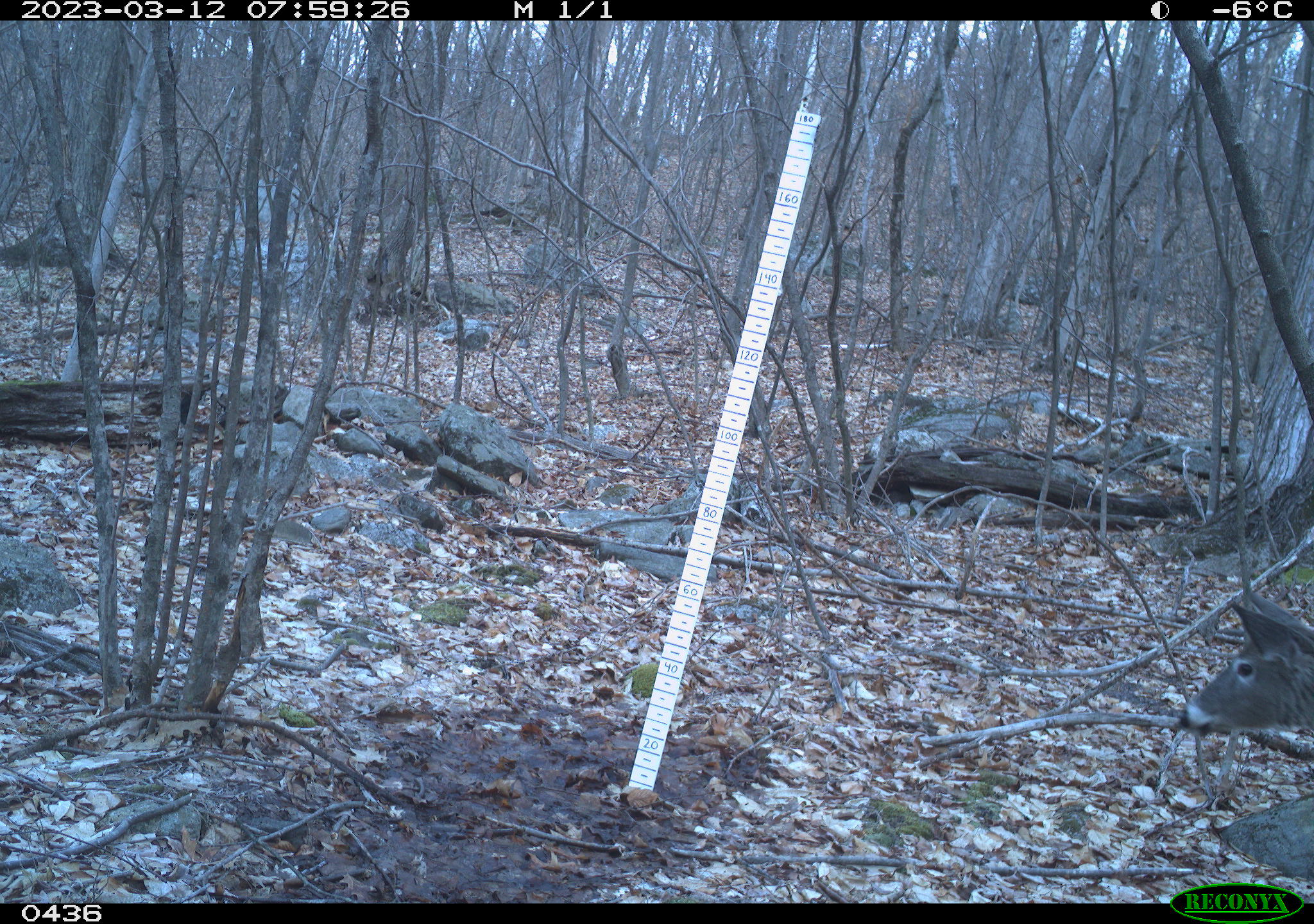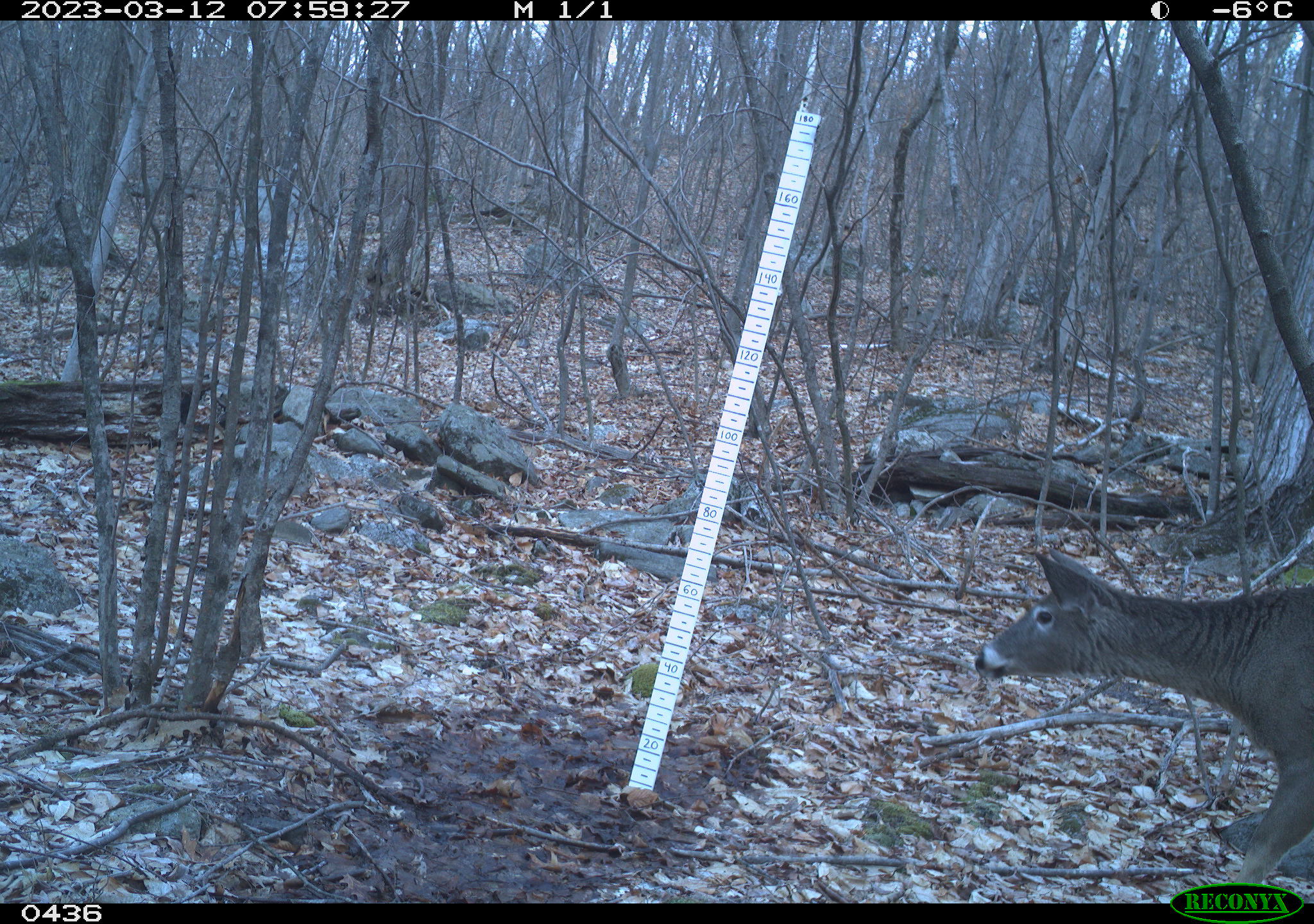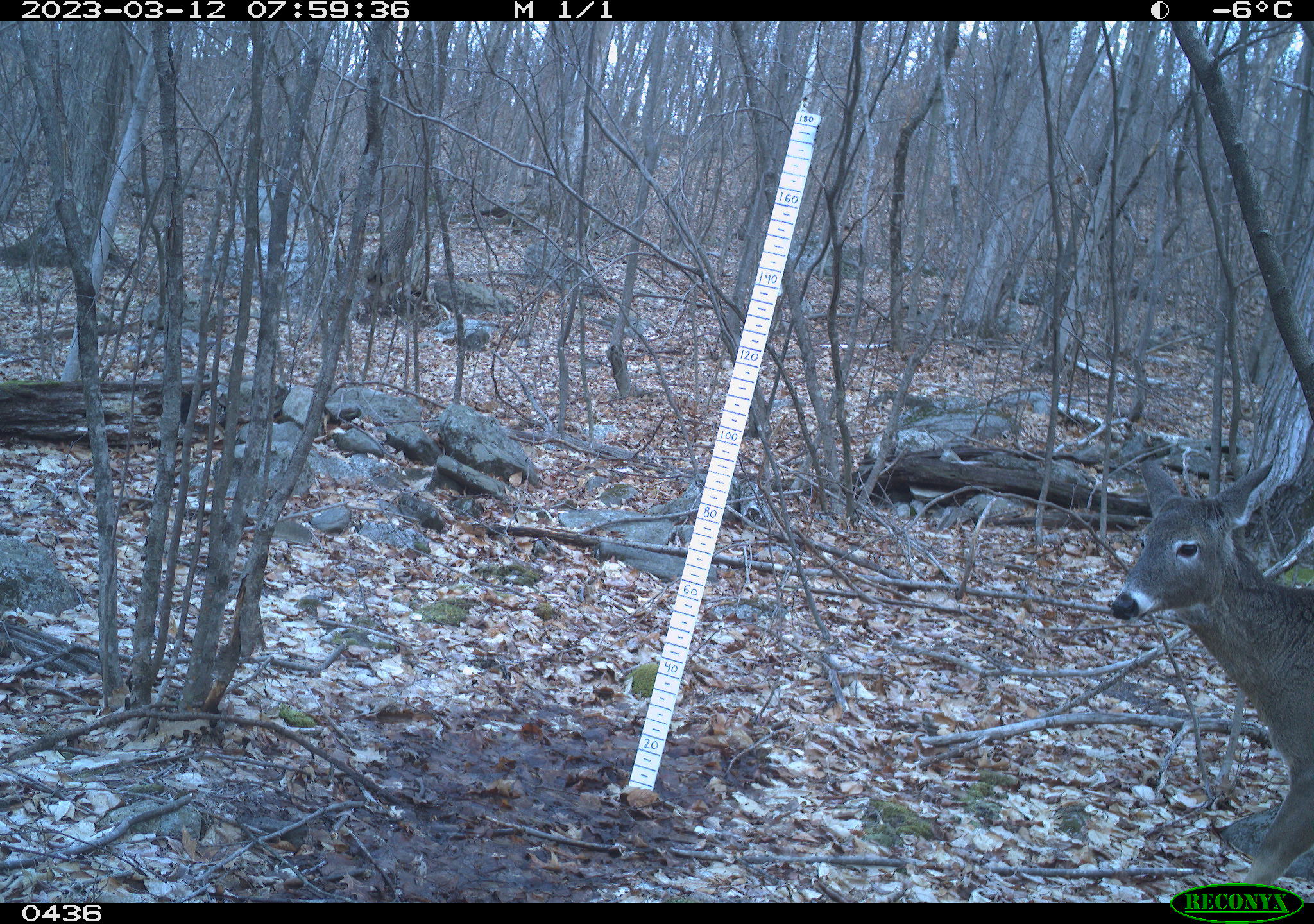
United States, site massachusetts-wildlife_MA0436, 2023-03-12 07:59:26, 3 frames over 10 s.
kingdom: Animalia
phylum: Chordata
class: Mammalia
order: Artiodactyla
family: Cervidae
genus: Odocoileus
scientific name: Odocoileus virginianus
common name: white-tailed deer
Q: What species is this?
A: White-tailed deer (Odocoileus virginianus).